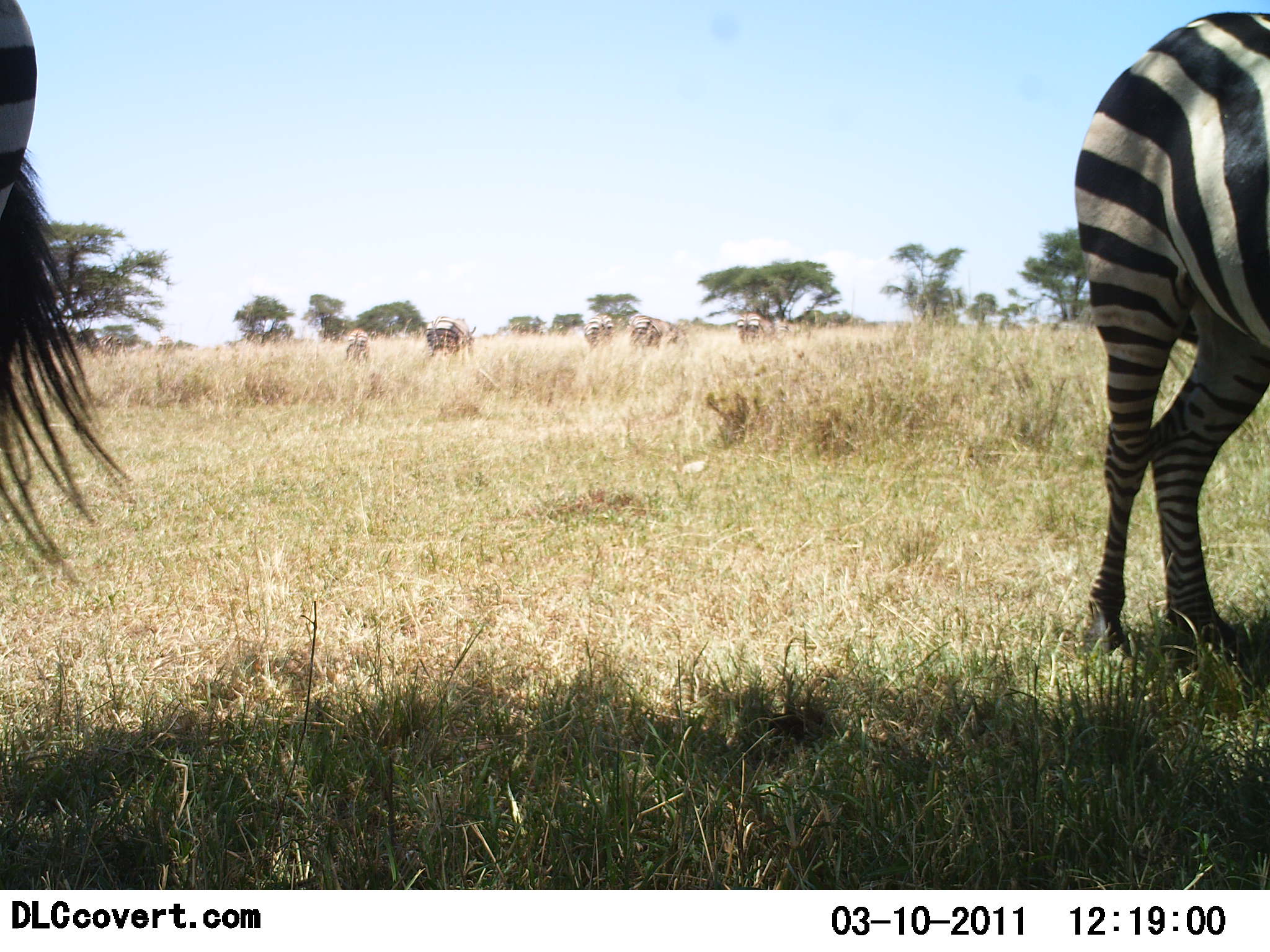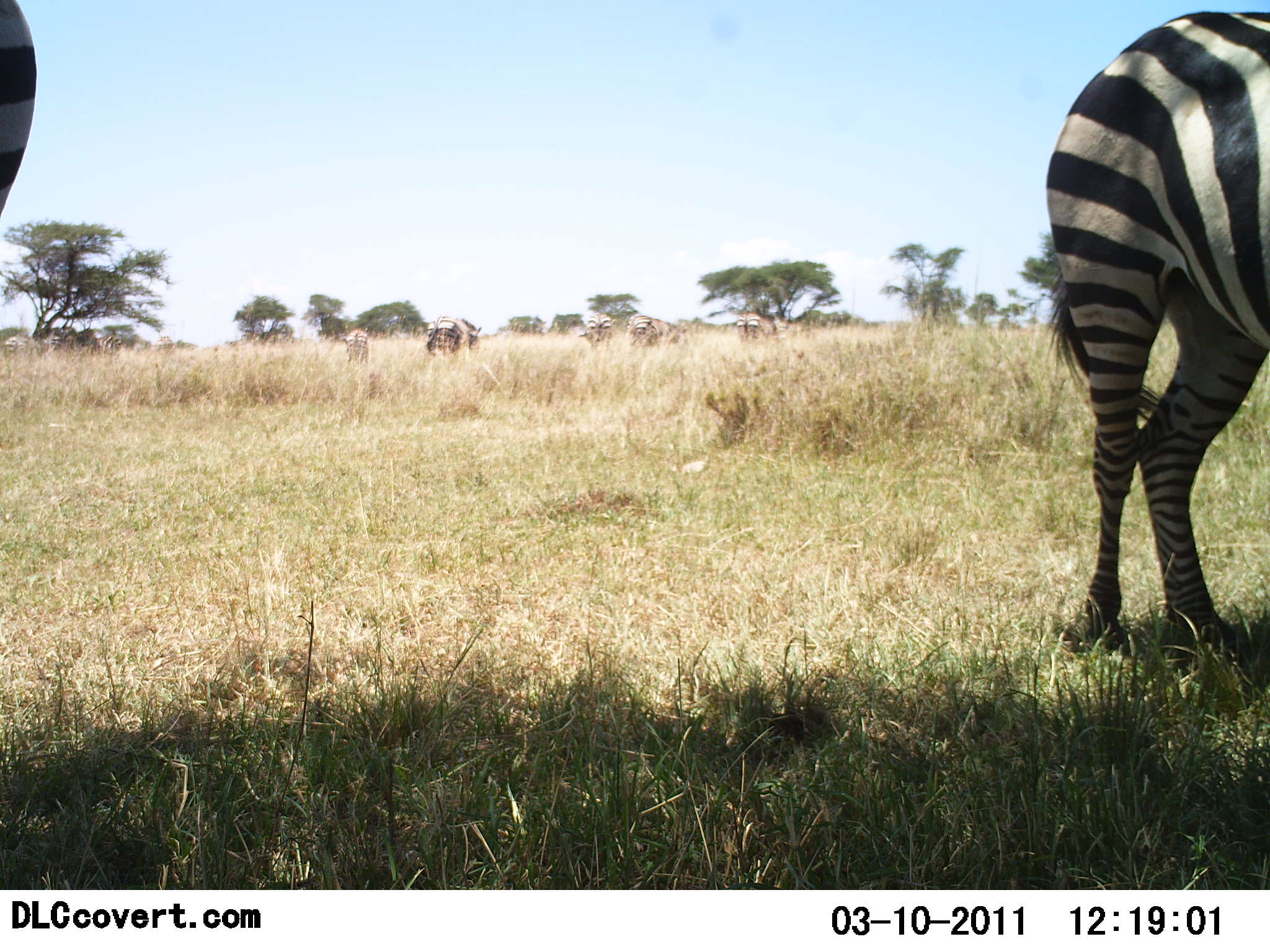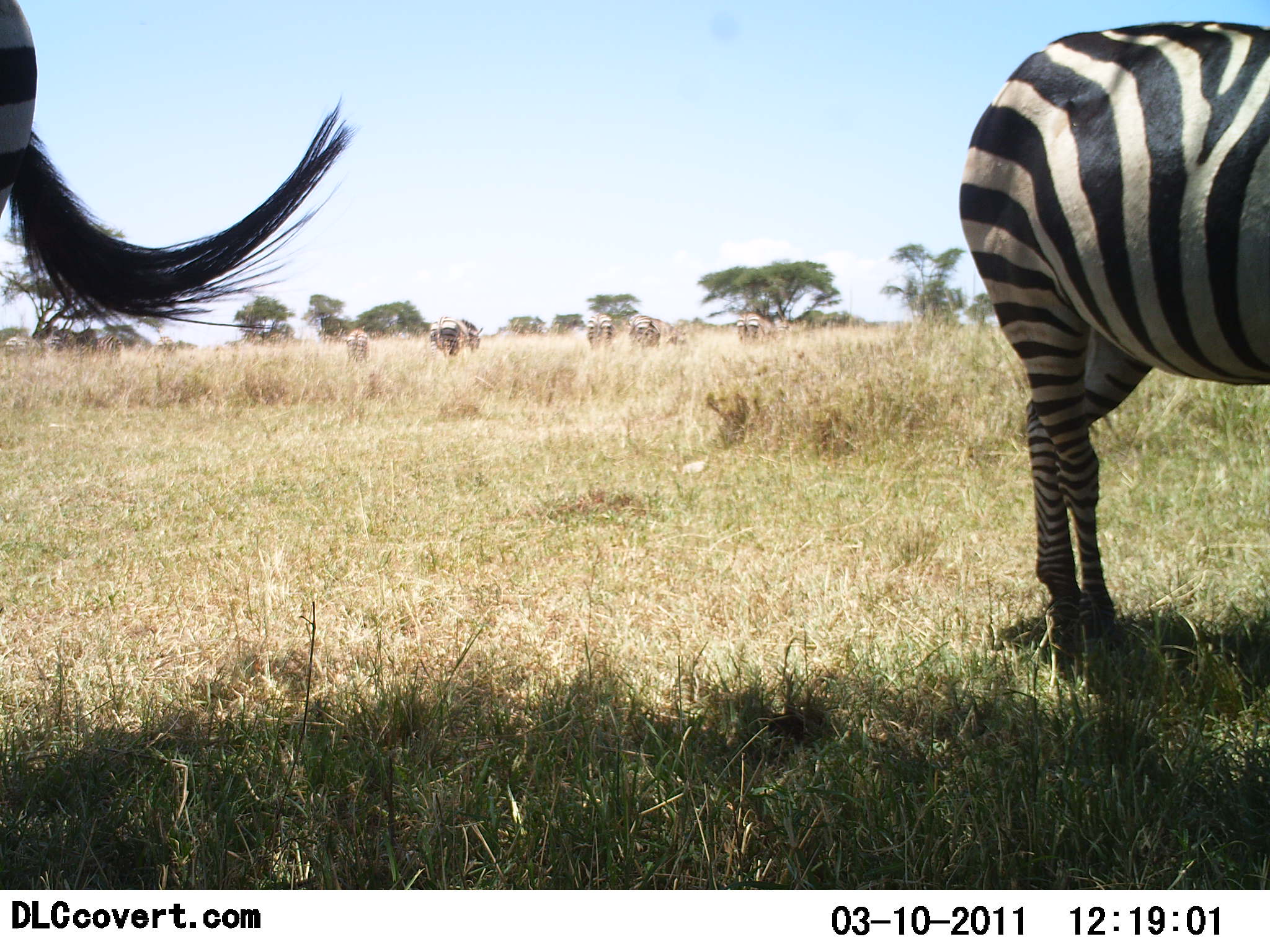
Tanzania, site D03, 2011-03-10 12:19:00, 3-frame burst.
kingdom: Animalia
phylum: Chordata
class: Mammalia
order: Perissodactyla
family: Equidae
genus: Equus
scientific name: Equus quagga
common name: plains zebra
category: zebra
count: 7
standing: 83%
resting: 0%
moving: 8%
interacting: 0%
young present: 0%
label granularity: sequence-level